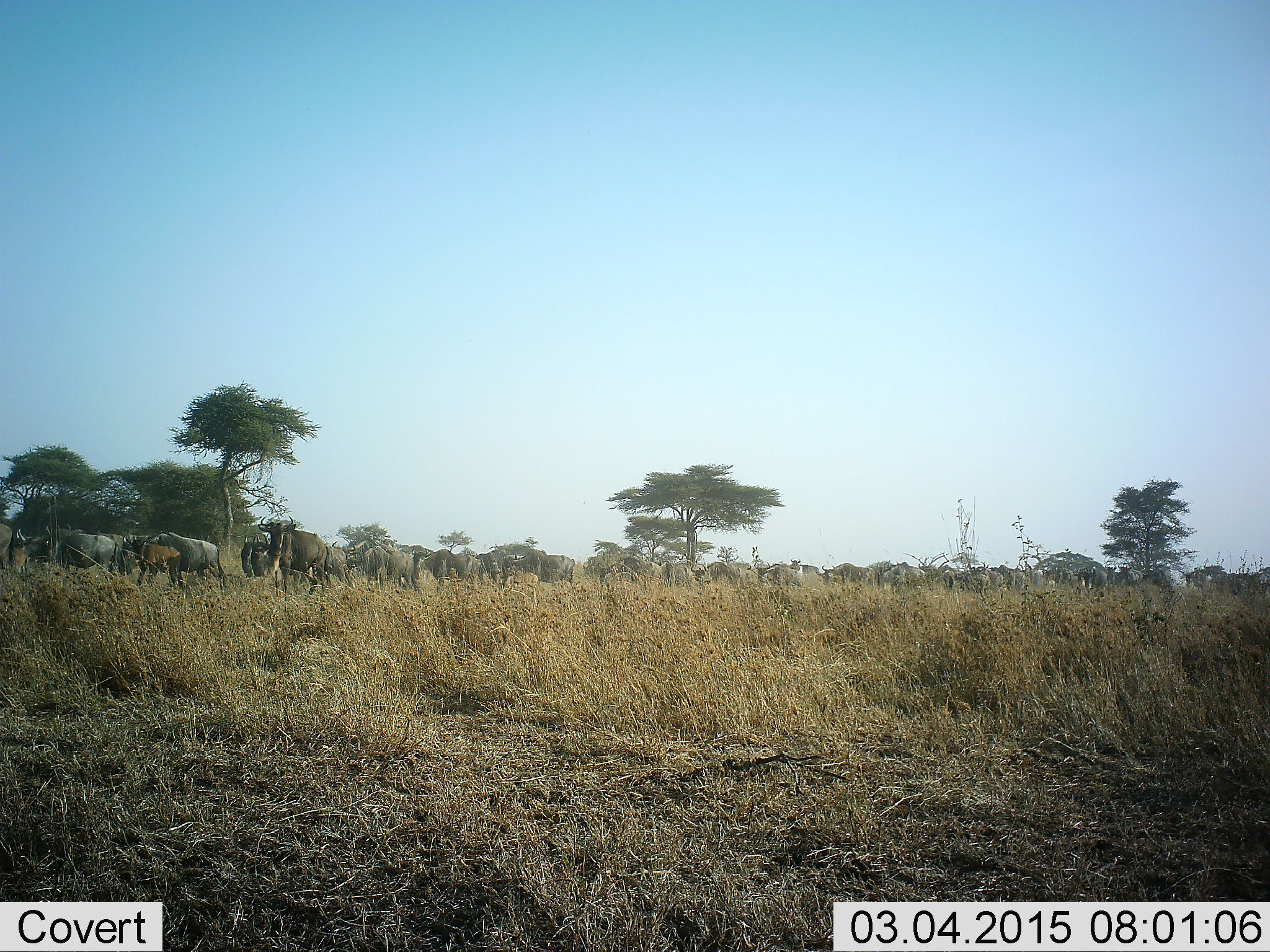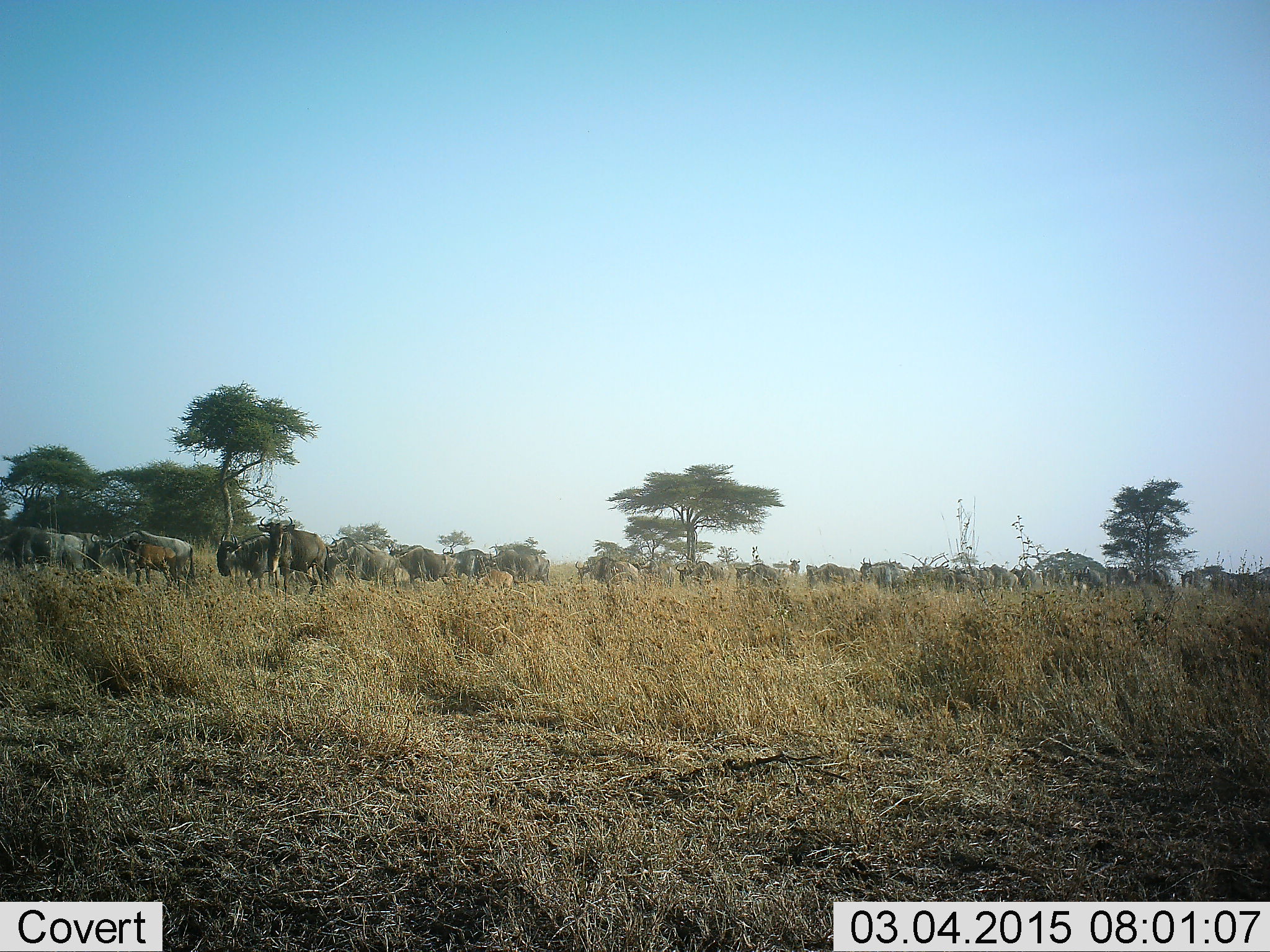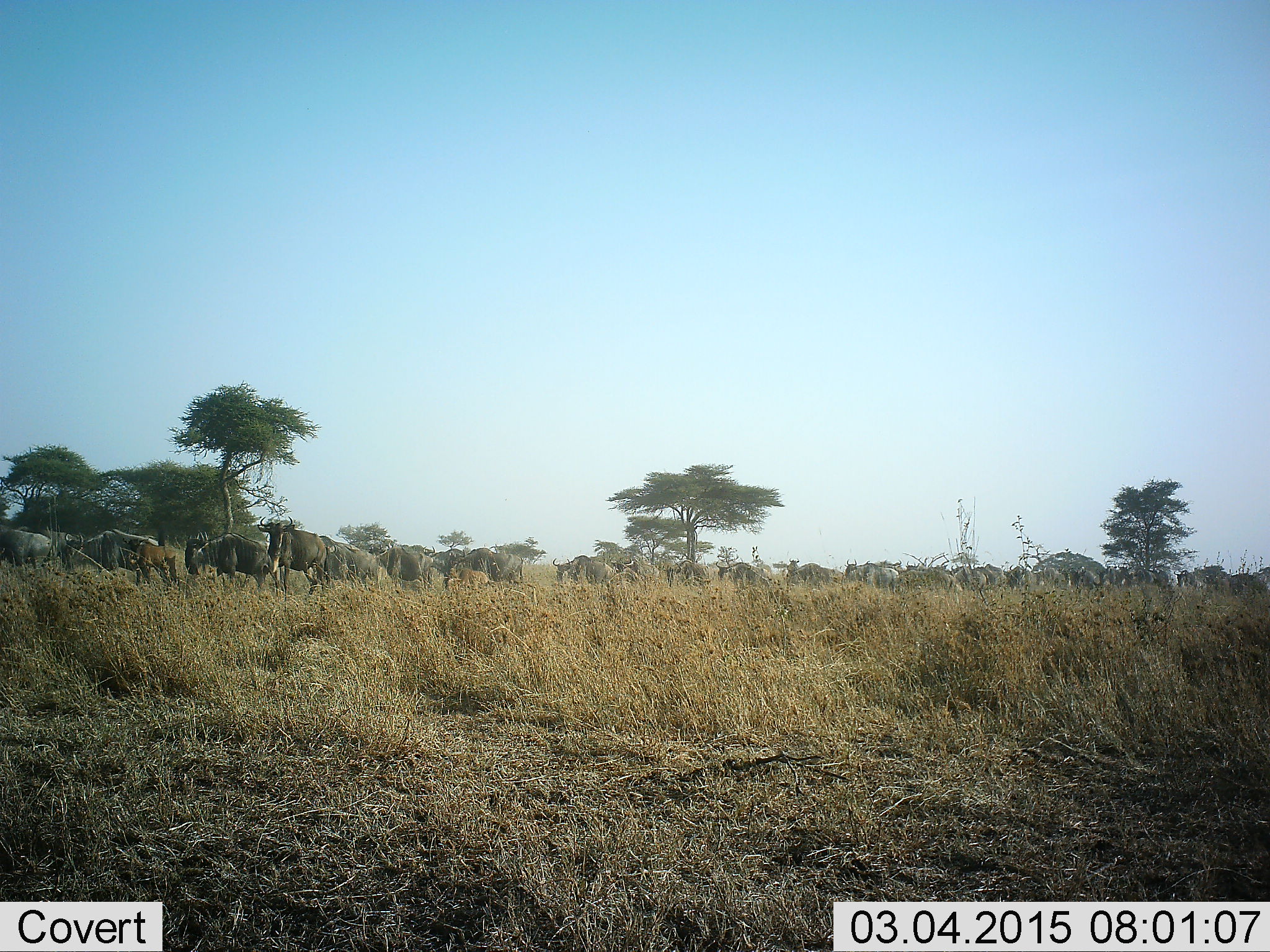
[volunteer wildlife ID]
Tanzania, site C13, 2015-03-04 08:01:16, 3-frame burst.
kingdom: Animalia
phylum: Chordata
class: Mammalia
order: Artiodactyla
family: Bovidae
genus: Connochaetes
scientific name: Connochaetes taurinus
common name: blue wildebeest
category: wildebeest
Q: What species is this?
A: Wildebeest (blue wildebeest) (Connochaetes taurinus).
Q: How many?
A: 11-50.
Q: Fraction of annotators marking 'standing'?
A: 10%.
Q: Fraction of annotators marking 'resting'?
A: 0%.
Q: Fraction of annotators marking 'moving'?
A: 100%.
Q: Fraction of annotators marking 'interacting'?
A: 0%.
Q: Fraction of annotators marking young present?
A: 40%.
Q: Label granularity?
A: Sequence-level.